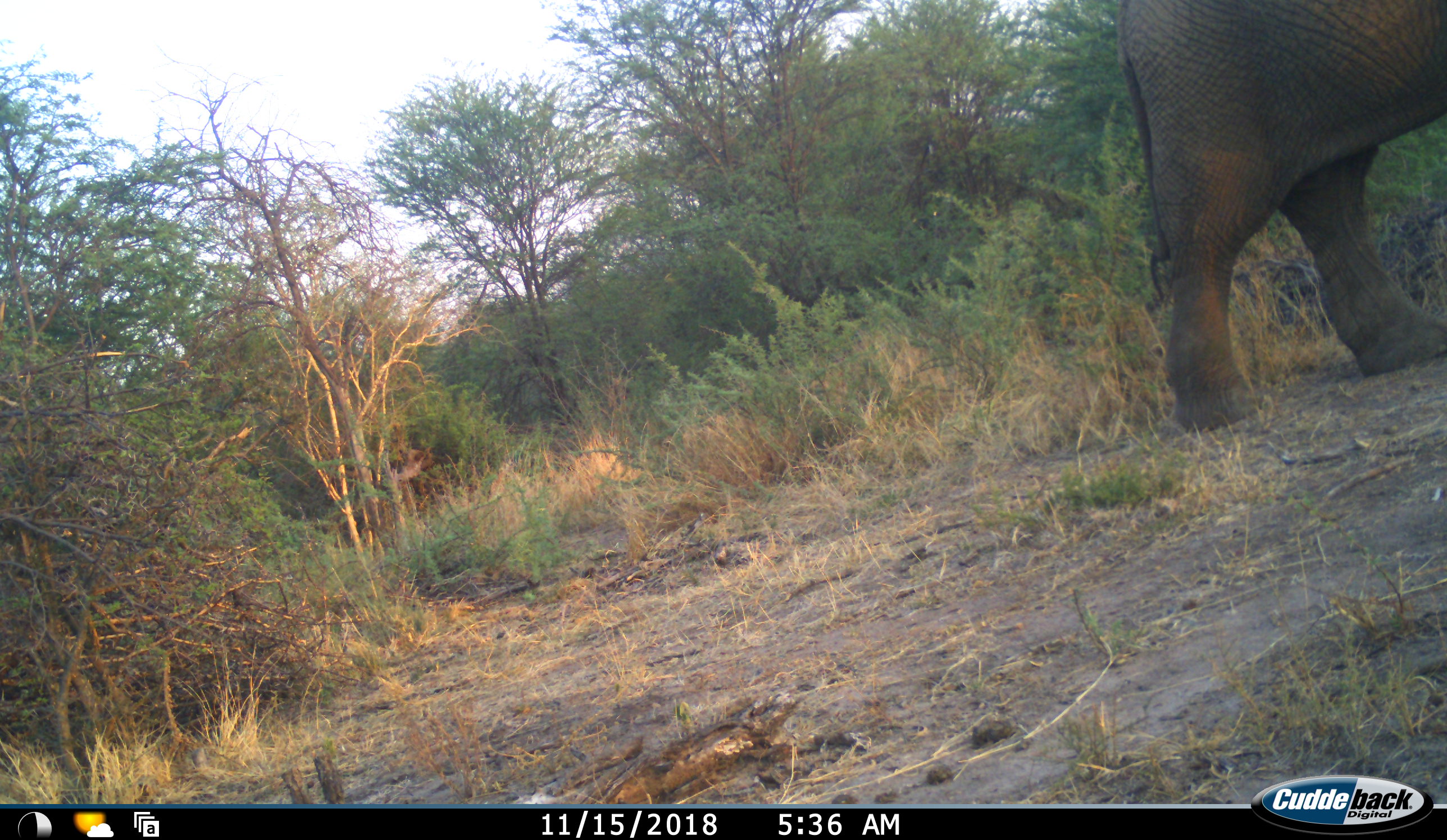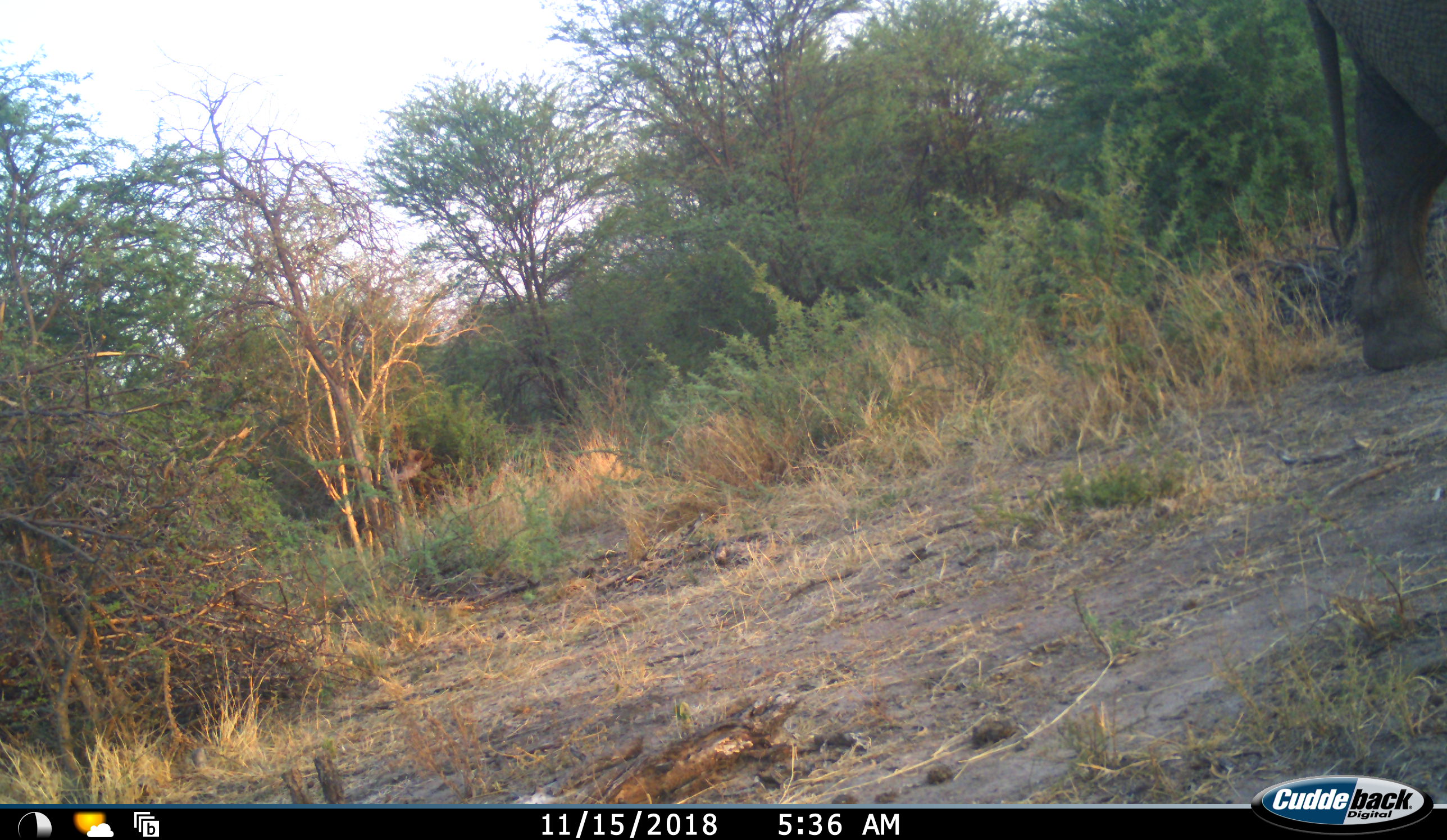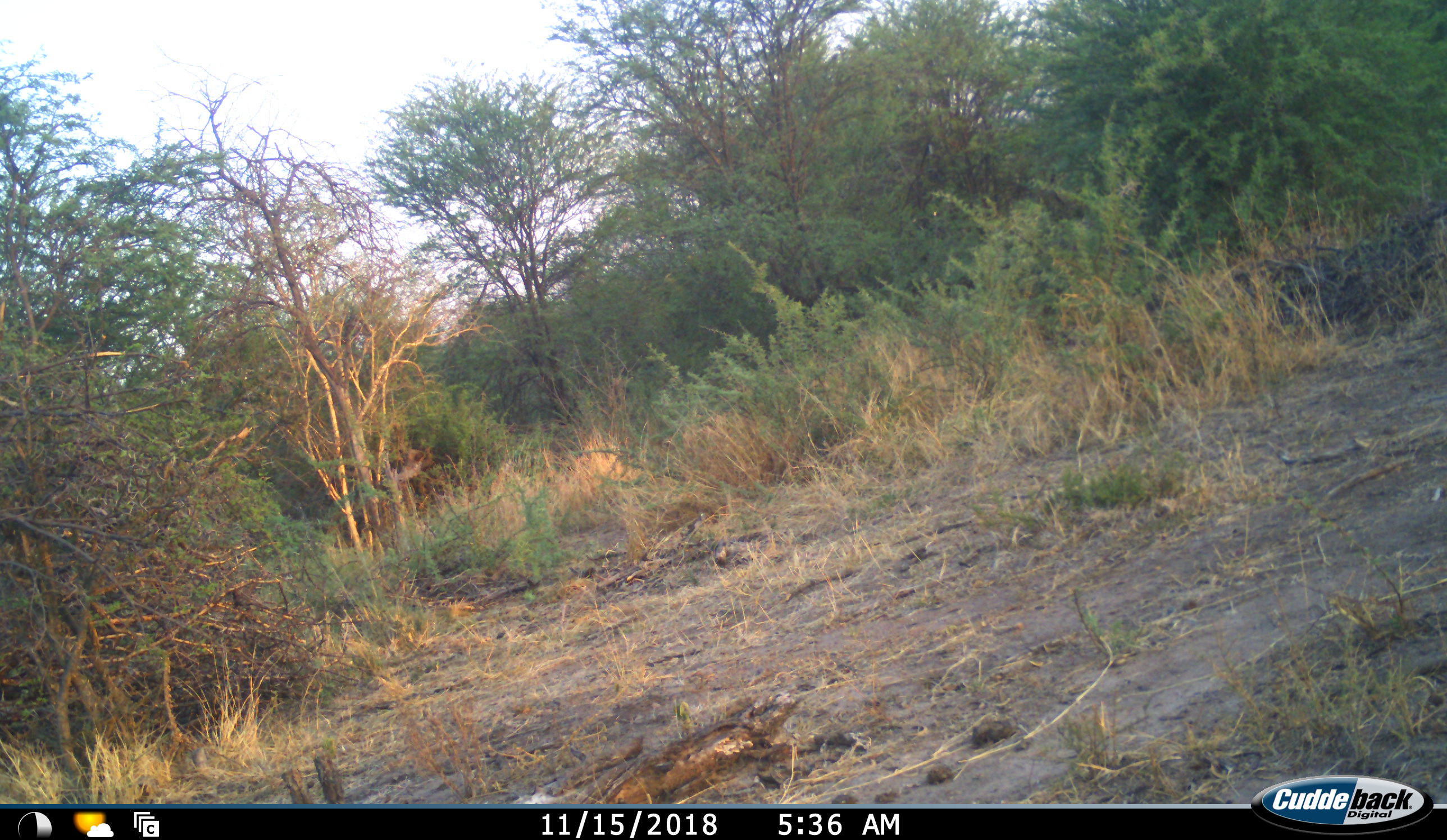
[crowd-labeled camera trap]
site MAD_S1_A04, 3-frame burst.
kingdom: Animalia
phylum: Chordata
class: Mammalia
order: Proboscidea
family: Elephantidae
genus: Loxodonta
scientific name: Loxodonta africana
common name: african bush elephant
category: elephant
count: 1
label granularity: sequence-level